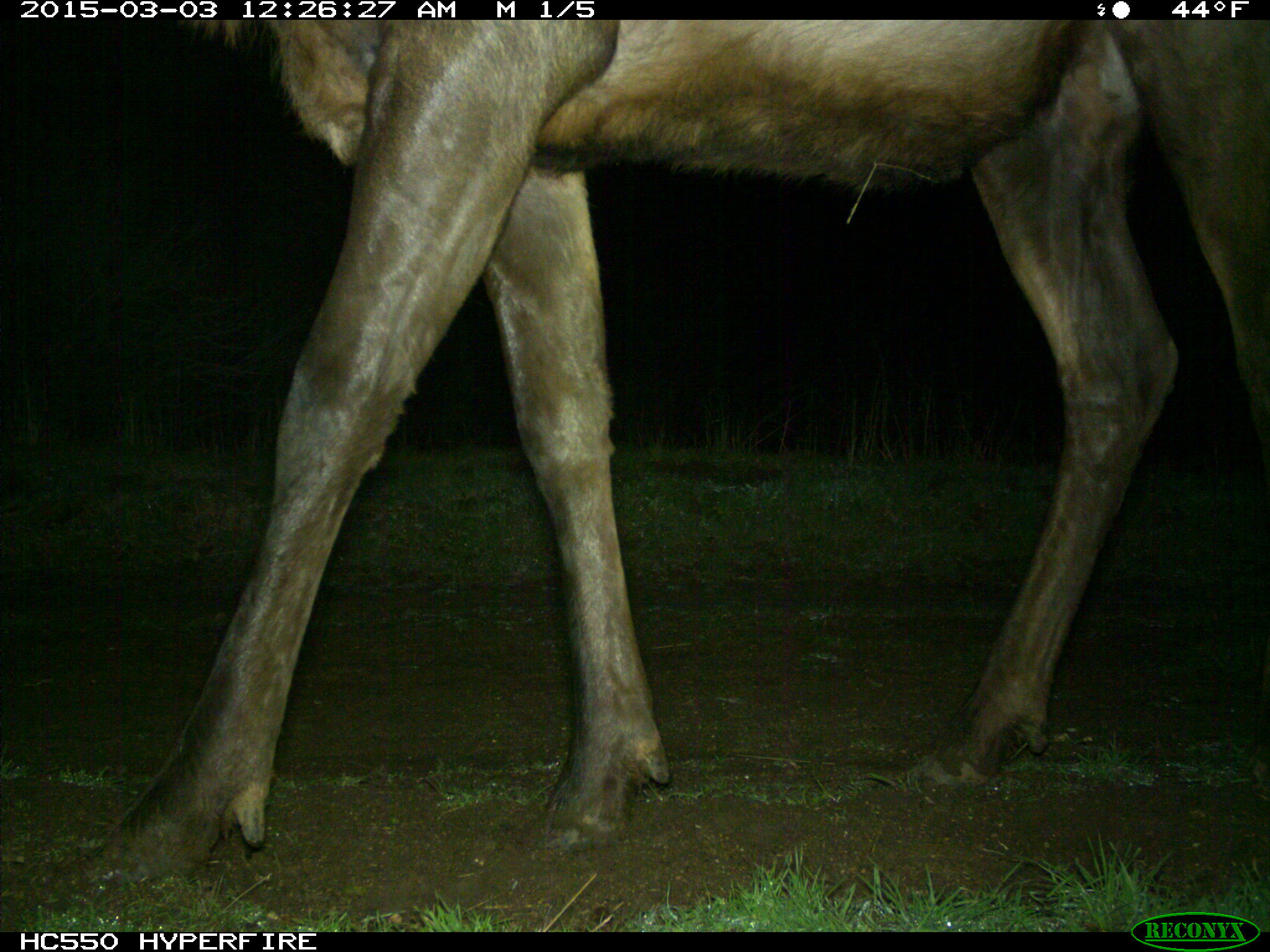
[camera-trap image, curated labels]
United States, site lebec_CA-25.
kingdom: Animalia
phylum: Chordata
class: Mammalia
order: Artiodactyla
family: Cervidae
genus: Cervus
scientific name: Cervus canadensis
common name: elk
Cervus canadensis (elk).